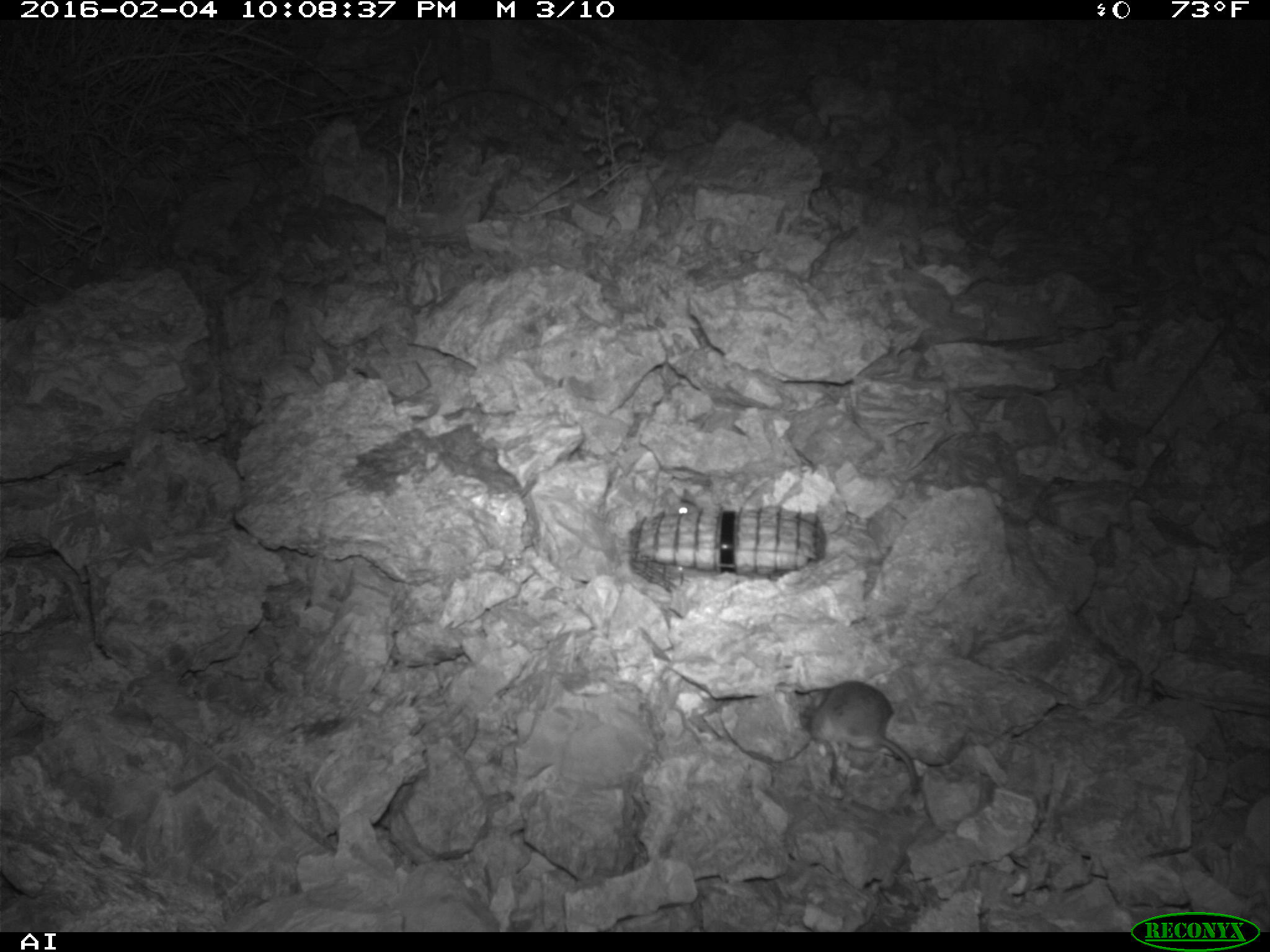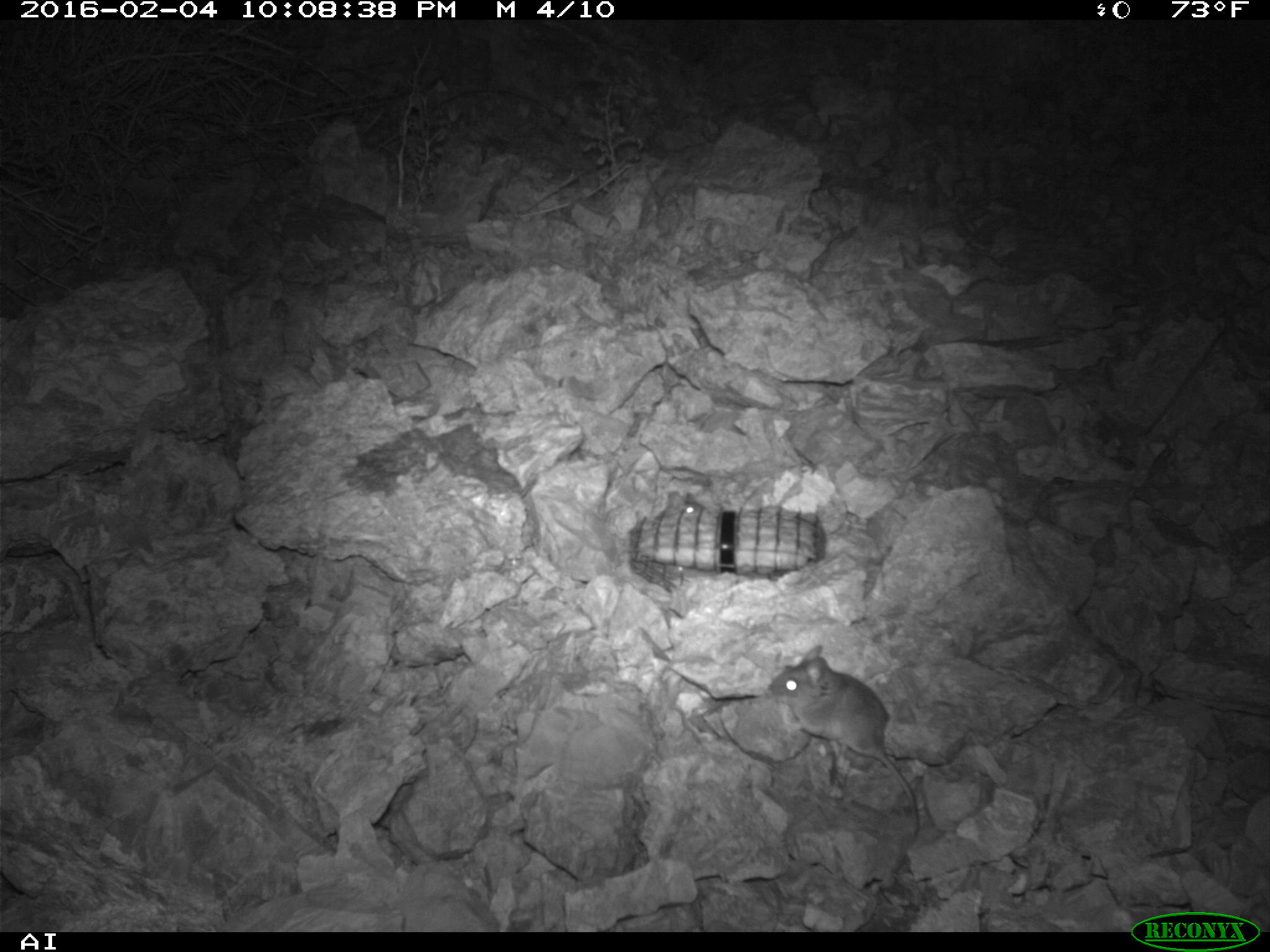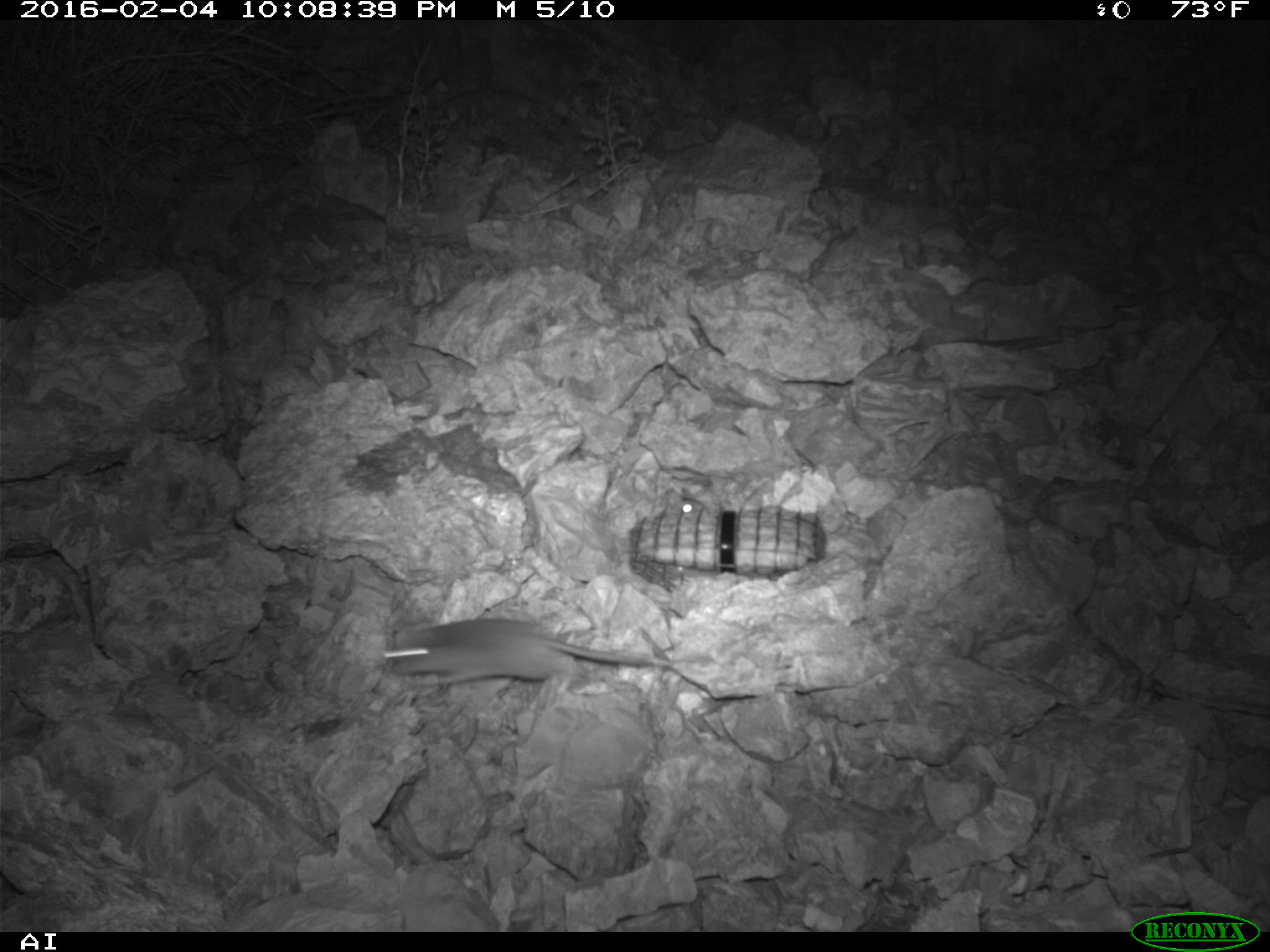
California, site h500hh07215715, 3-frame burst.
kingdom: Animalia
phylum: Chordata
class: Mammalia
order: Rodentia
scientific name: Rodentia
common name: rodent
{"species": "rodent (Rodentia)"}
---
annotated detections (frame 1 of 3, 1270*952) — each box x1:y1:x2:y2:
rodent: 806:678:922:798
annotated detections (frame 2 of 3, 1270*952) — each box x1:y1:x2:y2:
rodent: 765:644:921:835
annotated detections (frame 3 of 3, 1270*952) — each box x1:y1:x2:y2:
rodent: 381:618:672:689; 664:487:707:513